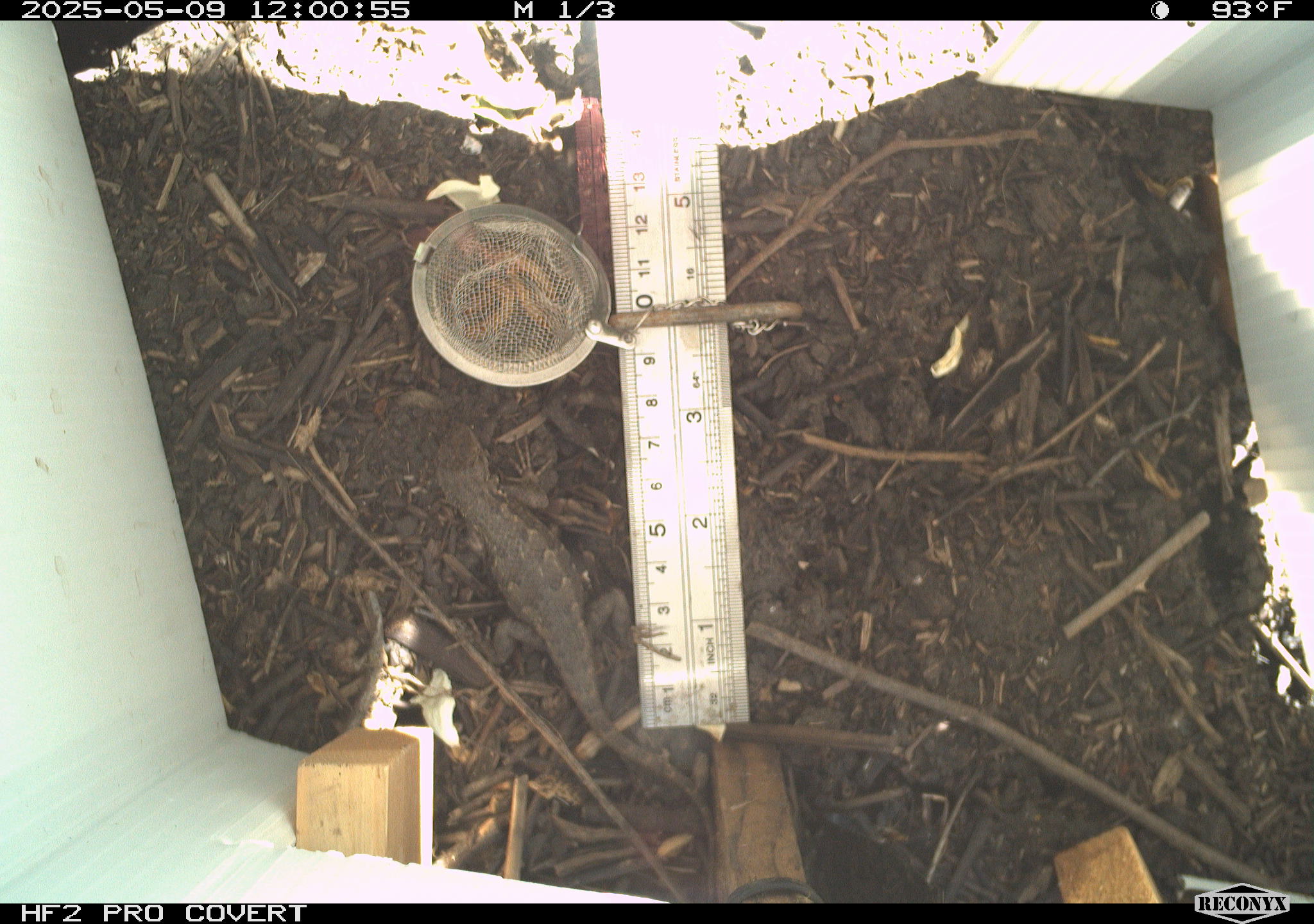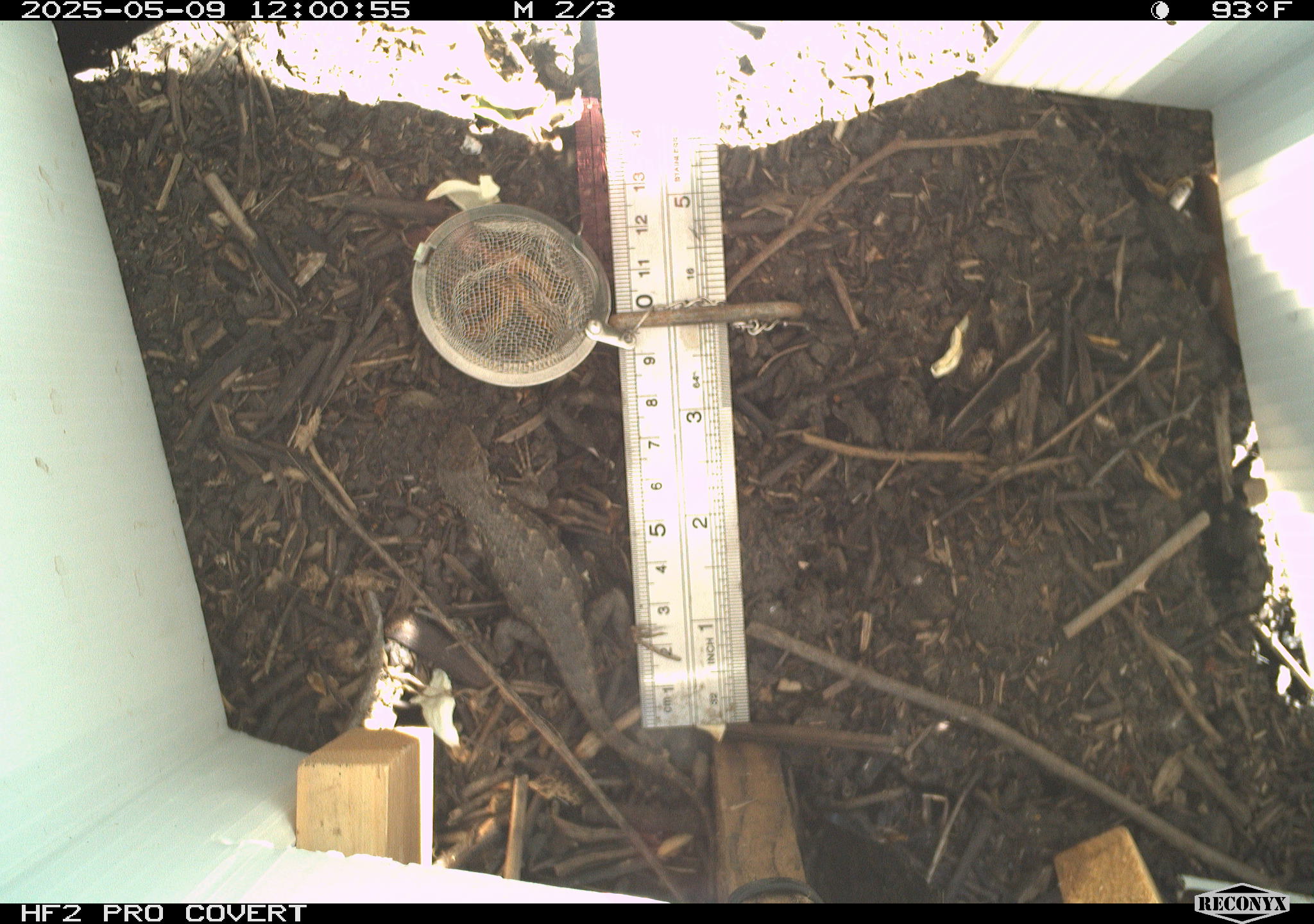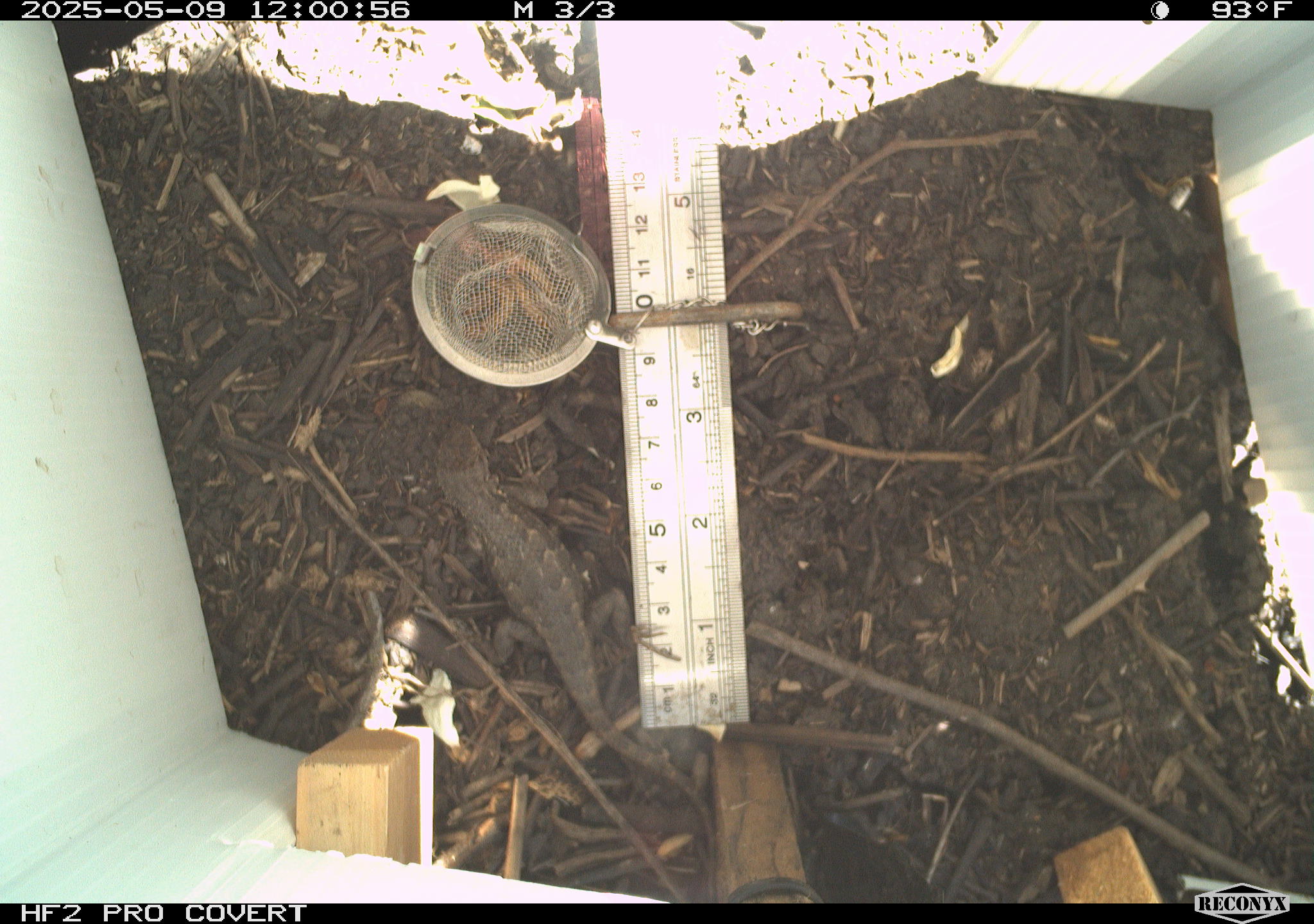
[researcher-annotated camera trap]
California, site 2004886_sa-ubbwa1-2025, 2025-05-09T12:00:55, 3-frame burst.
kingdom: Animalia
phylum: Chordata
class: Reptilia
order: Squamata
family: Phrynosomatidae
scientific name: Phrynosomatidae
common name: north american spiny lizards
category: sceloporus/uta species